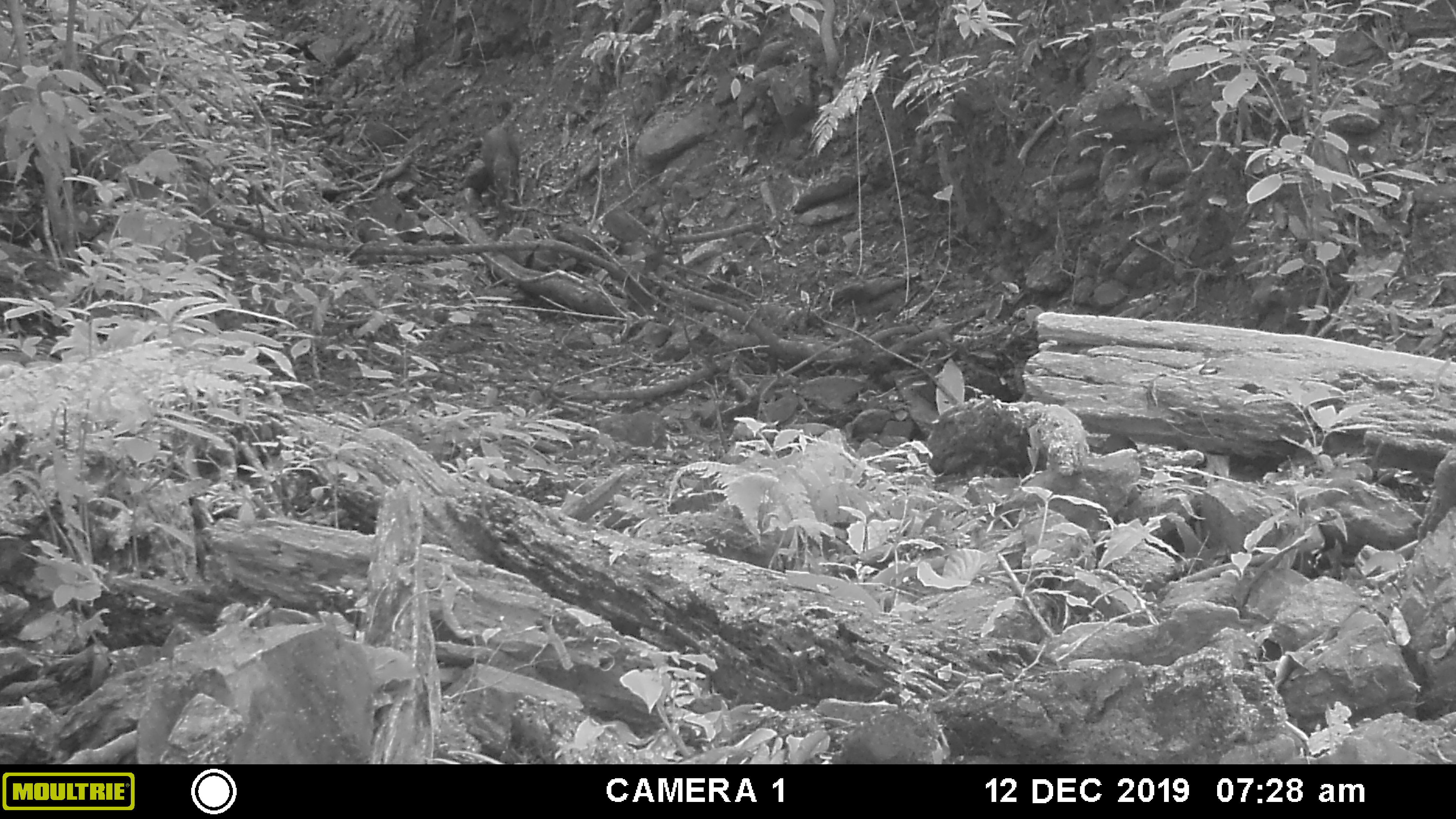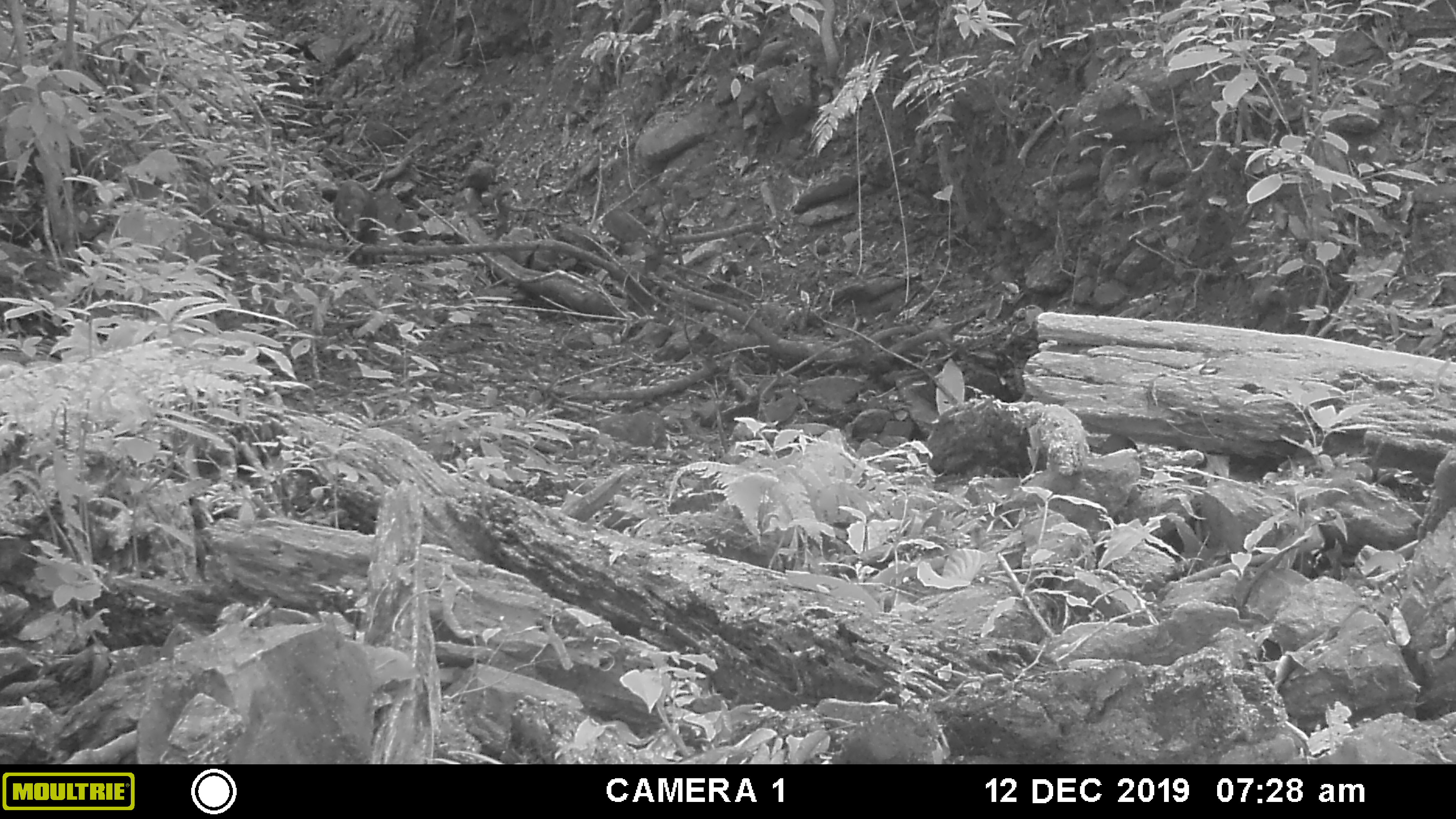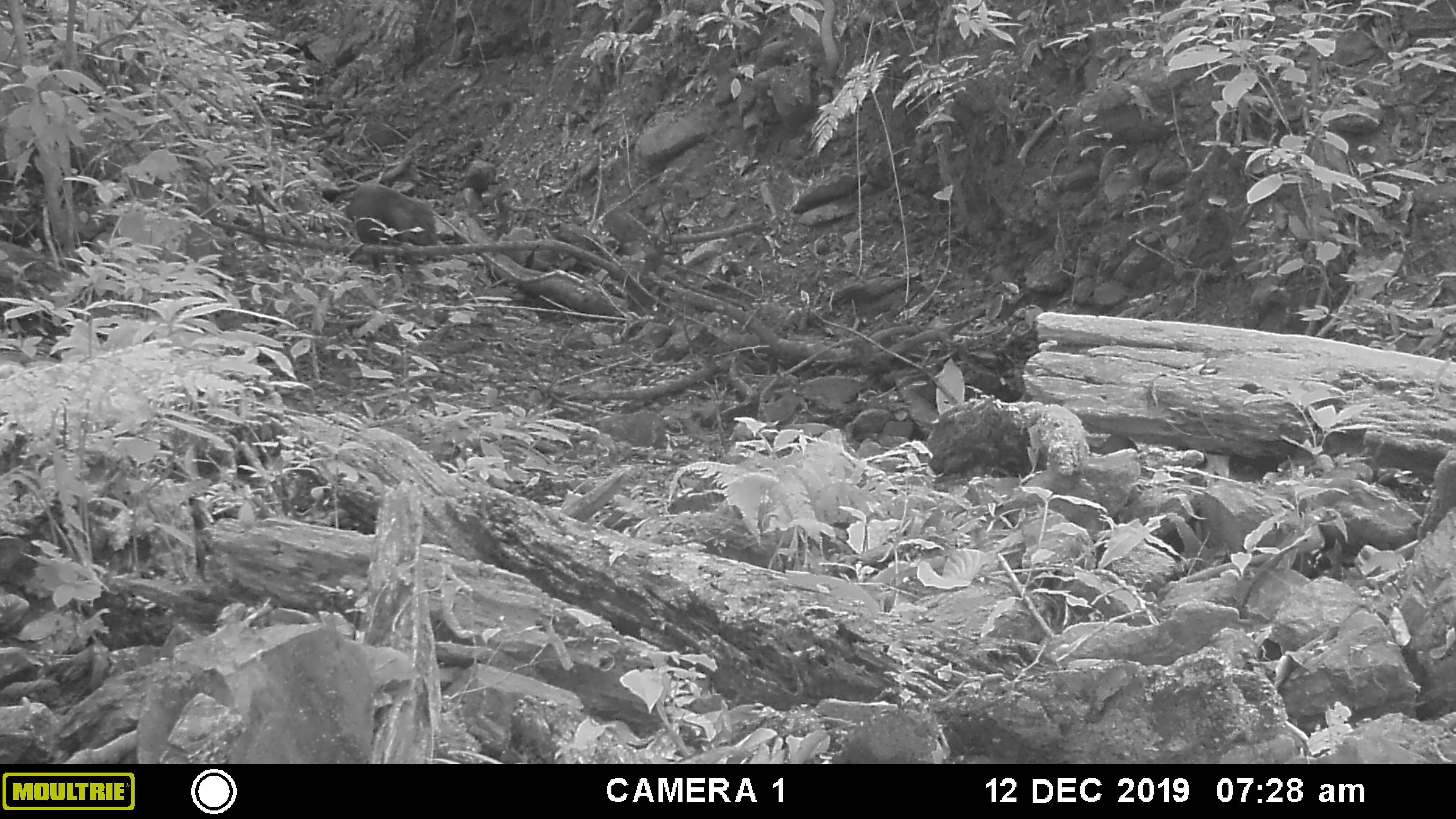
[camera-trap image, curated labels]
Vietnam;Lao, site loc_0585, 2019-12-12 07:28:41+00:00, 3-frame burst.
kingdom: Animalia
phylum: Chordata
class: Mammalia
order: Artiodactyla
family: Suidae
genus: Sus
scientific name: Sus scrofa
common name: eurasian wild pig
Eurasian wild pig (Sus scrofa). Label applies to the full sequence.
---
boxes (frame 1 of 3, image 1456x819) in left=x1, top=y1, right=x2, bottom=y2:
eurasian wild pig: left=480, top=120, right=520, bottom=211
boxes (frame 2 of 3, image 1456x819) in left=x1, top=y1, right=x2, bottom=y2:
eurasian wild pig: left=333, top=179, right=376, bottom=271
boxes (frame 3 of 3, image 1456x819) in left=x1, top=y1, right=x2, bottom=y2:
eurasian wild pig: left=343, top=181, right=439, bottom=276